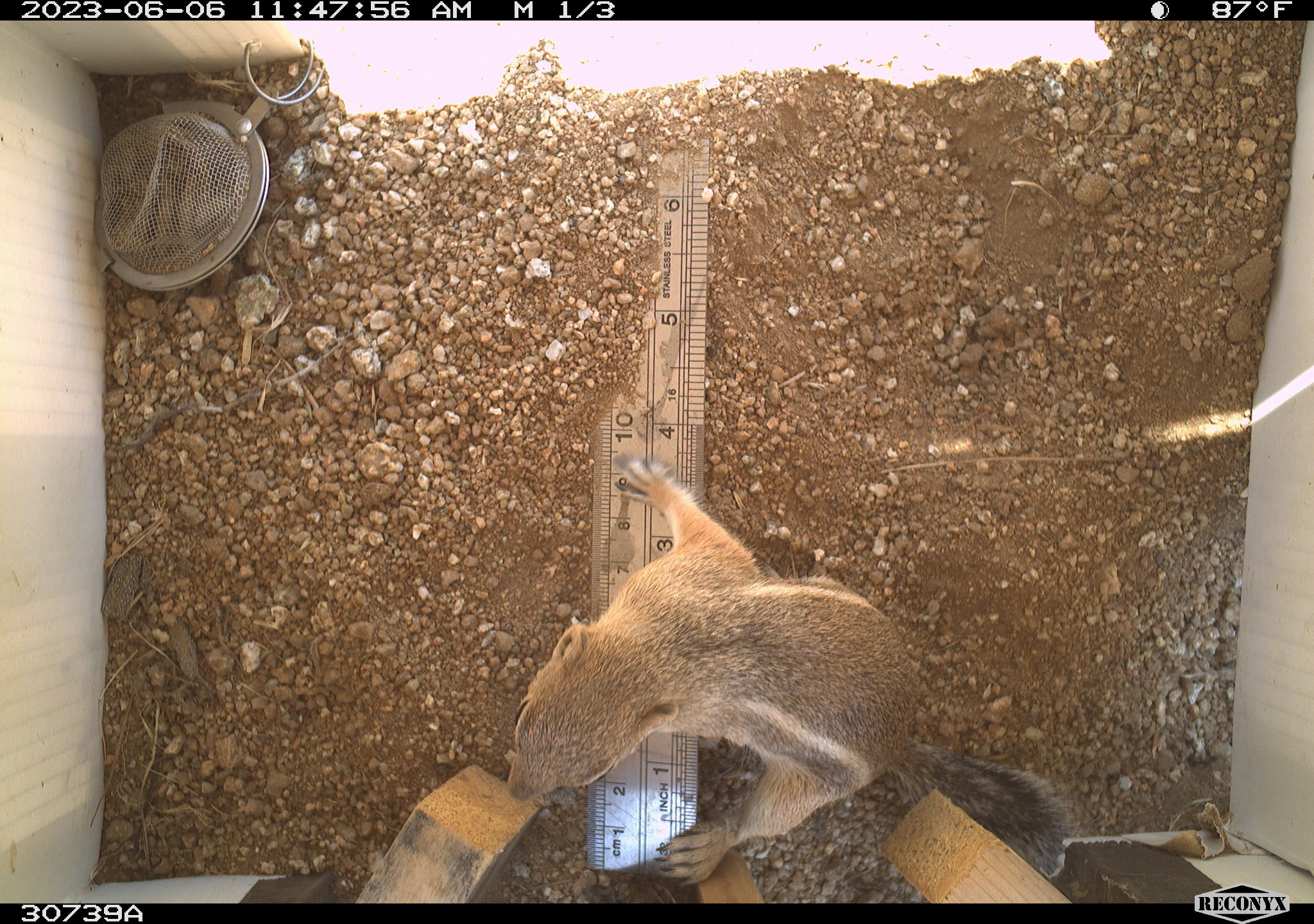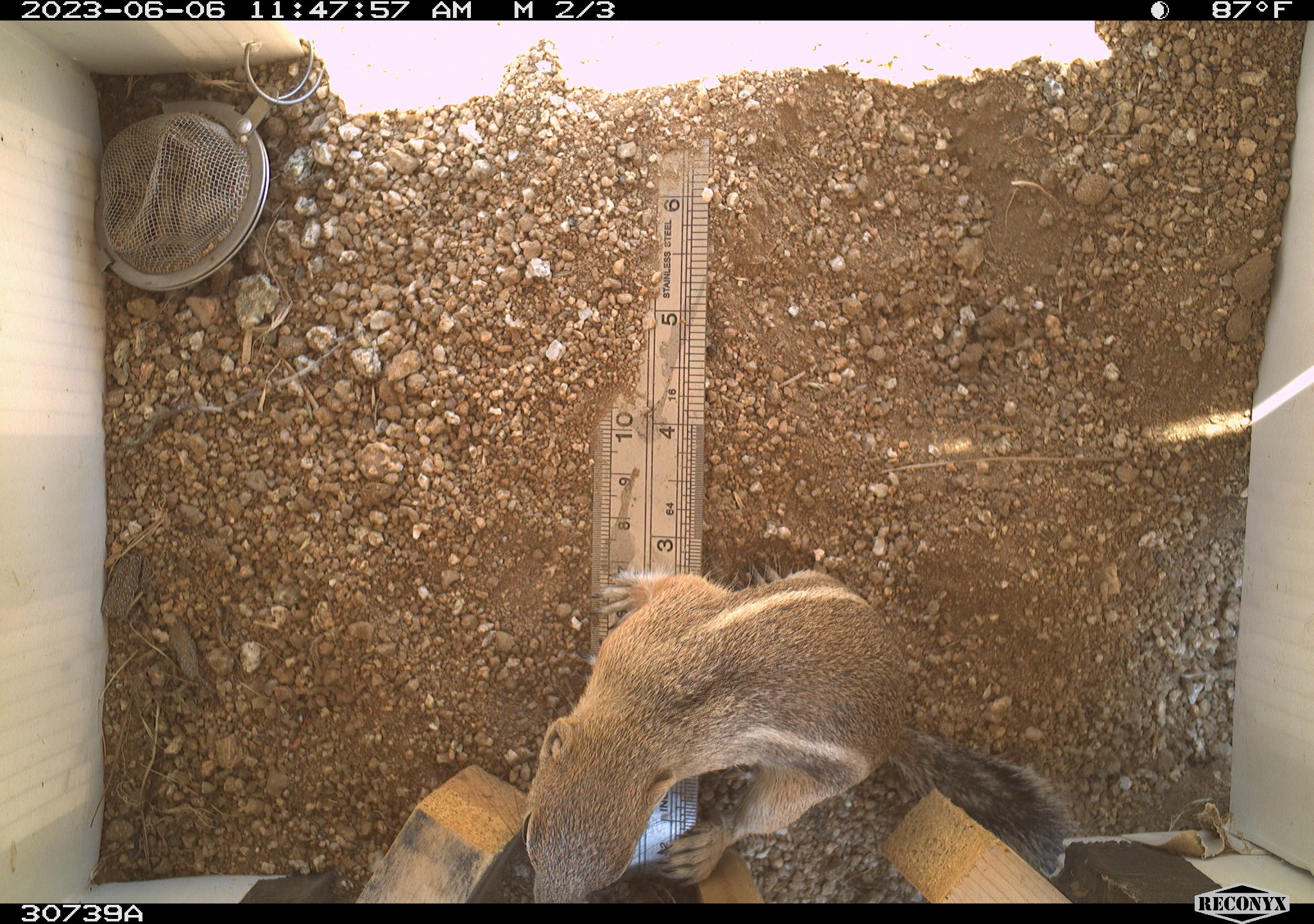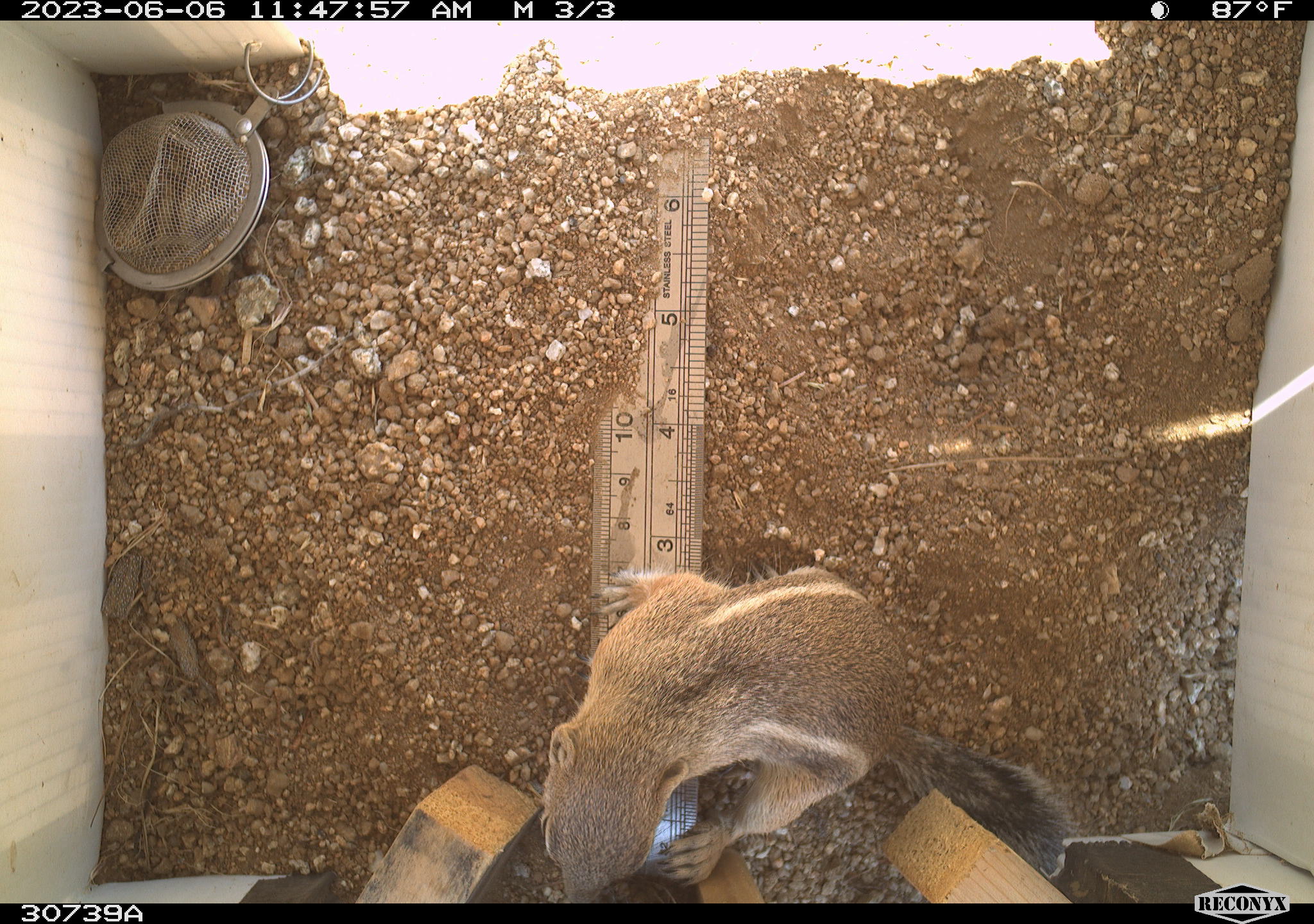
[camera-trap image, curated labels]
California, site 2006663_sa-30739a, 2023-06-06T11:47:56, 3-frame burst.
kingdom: Animalia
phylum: Chordata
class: Mammalia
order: Rodentia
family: Sciuridae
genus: Ammospermophilus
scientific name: Ammospermophilus leucurus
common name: white-tailed antelope squirrel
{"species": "white-tailed antelope squirrel (Ammospermophilus leucurus)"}